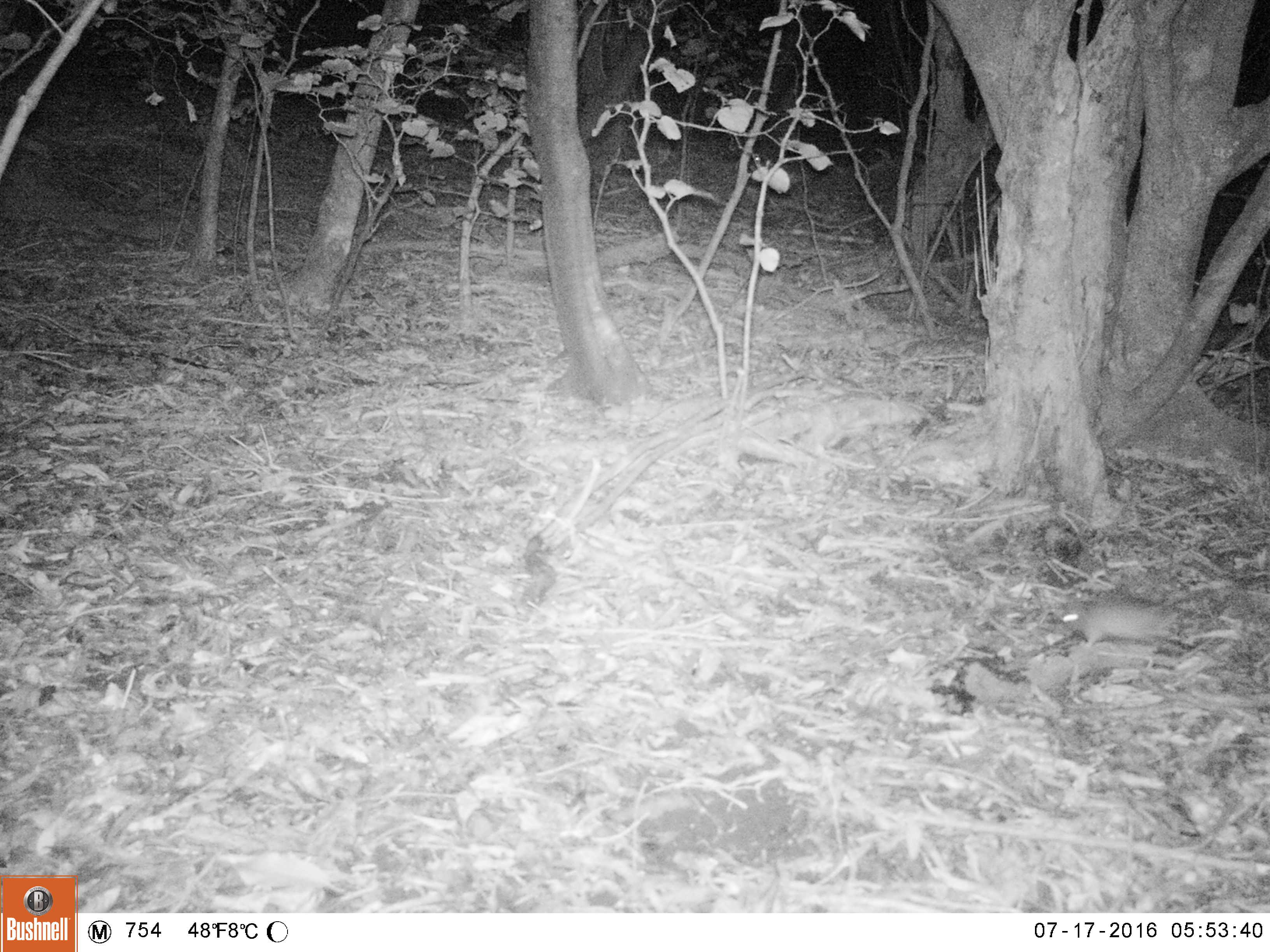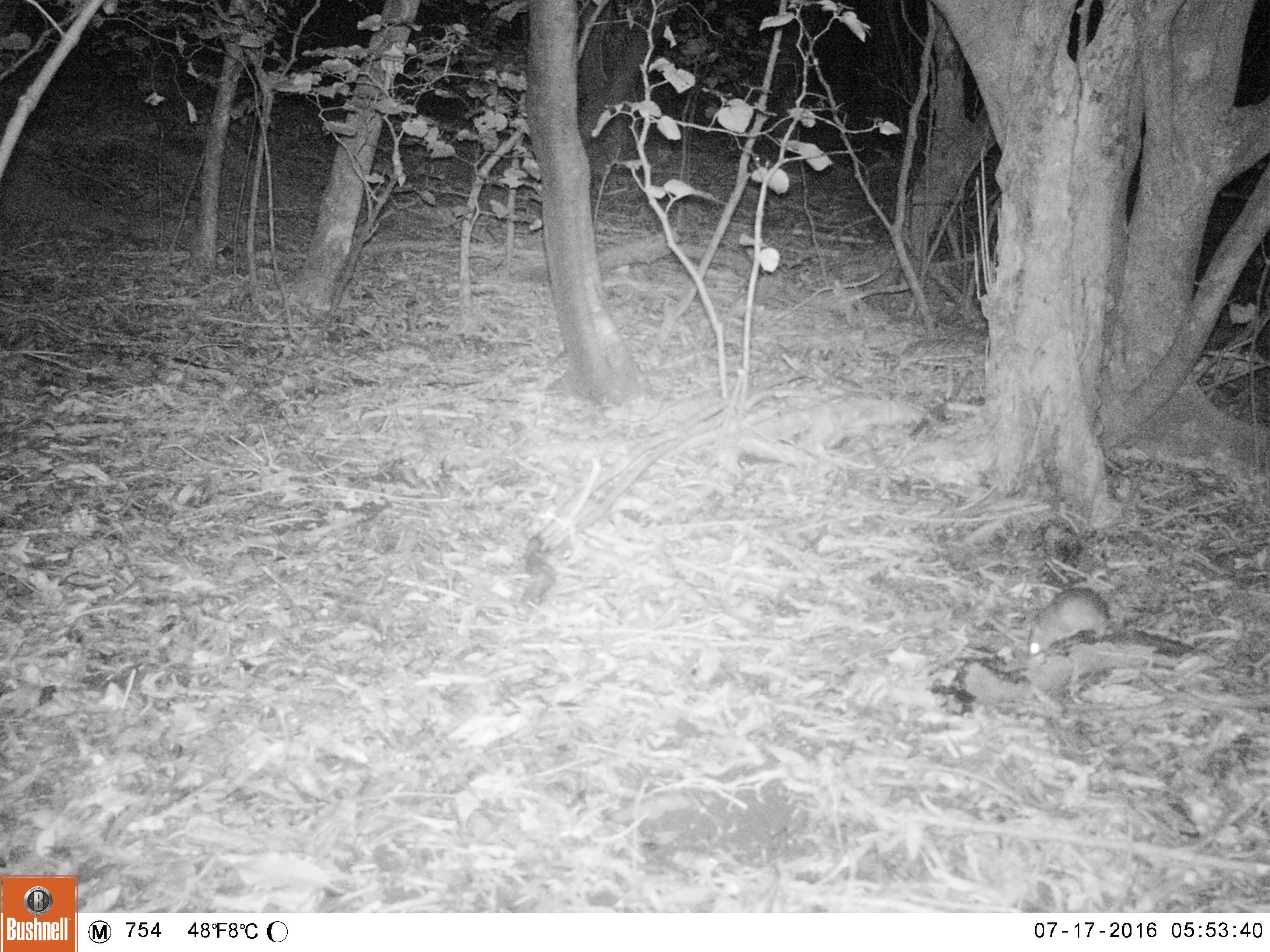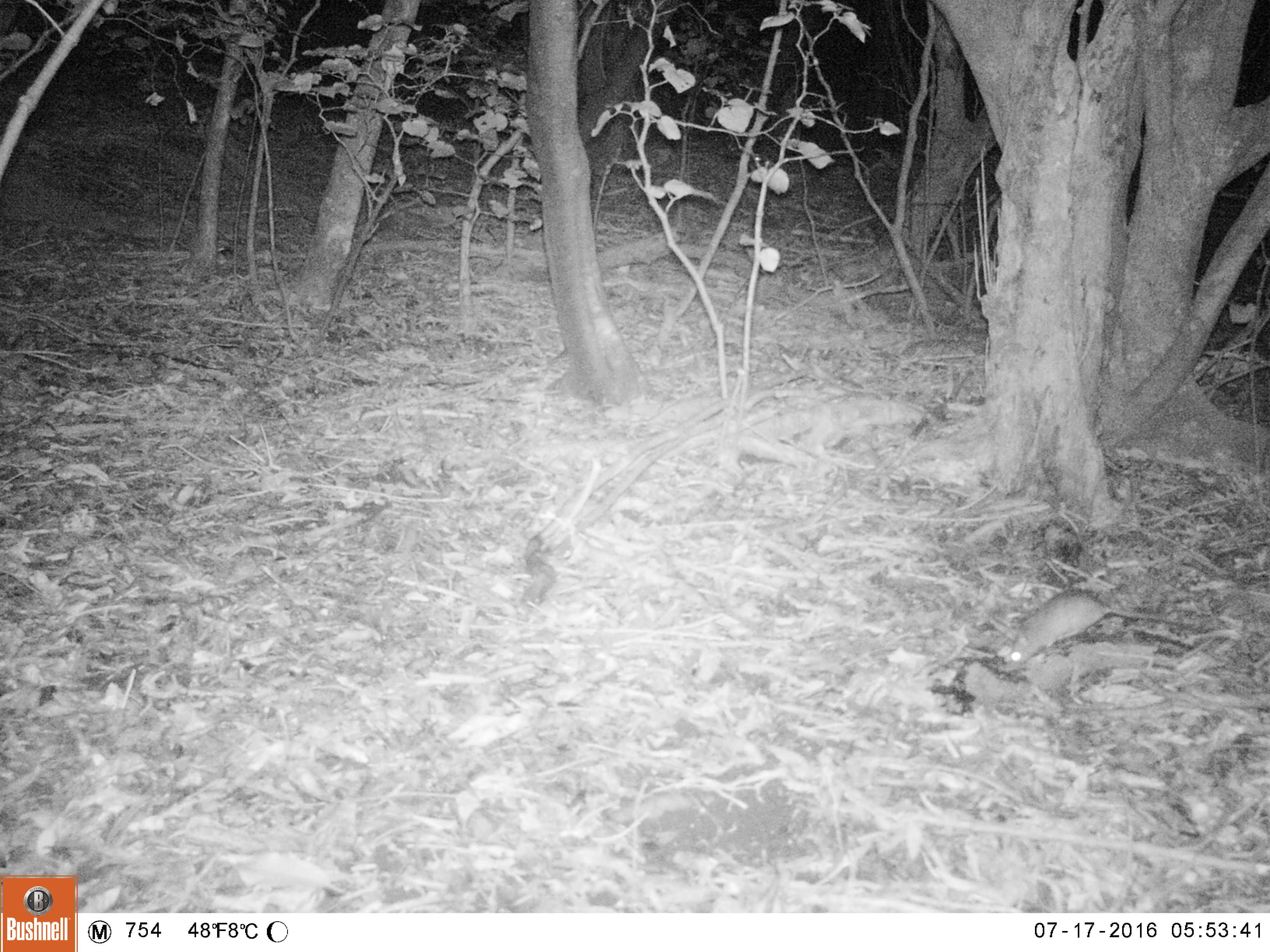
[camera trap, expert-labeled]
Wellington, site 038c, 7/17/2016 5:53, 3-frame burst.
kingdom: Animalia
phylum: Chordata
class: Mammalia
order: Rodentia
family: Muridae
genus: Rattus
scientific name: Rattus rattus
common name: ship rat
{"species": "ship rat (Rattus rattus)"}